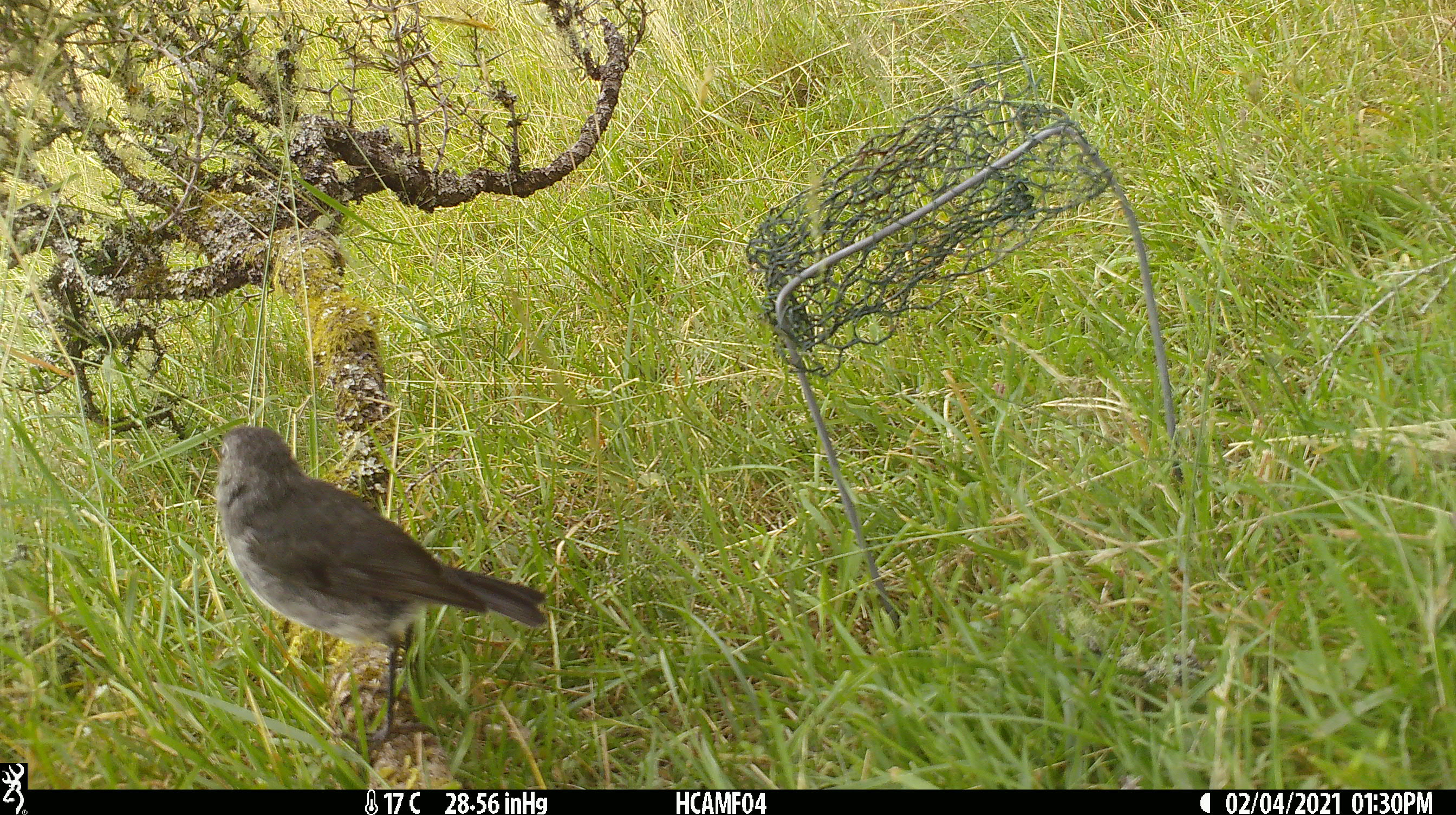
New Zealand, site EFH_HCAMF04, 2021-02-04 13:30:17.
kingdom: Animalia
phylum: Chordata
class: Aves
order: Passeriformes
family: Petroicidae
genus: Petroica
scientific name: Petroica australis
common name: new zealand robin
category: robin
Robin (new zealand robin) (Petroica australis).